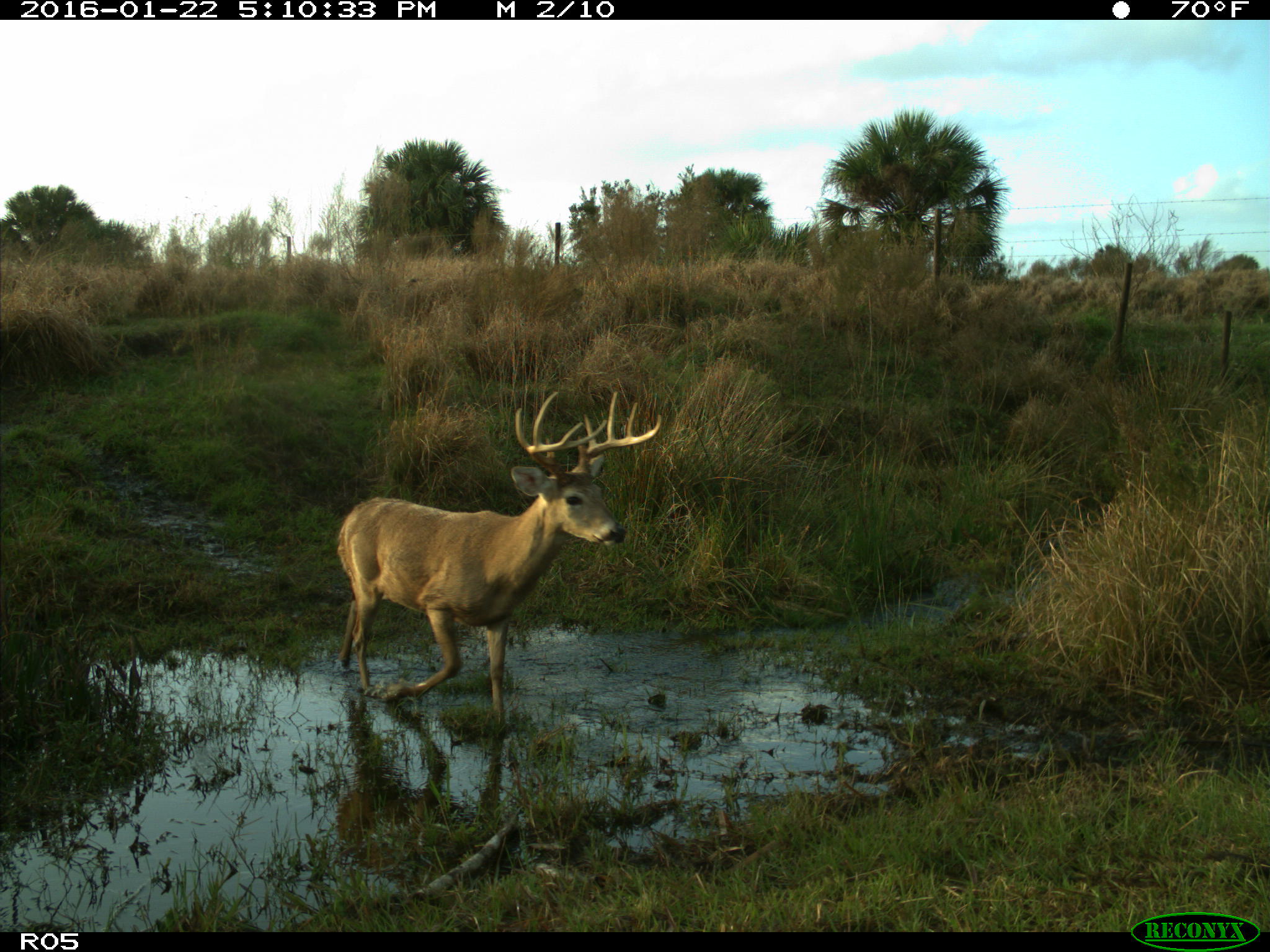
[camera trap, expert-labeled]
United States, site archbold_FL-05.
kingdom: Animalia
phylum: Chordata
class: Mammalia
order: Artiodactyla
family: Cervidae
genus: Odocoileus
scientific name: Odocoileus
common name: deer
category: unidentified deer